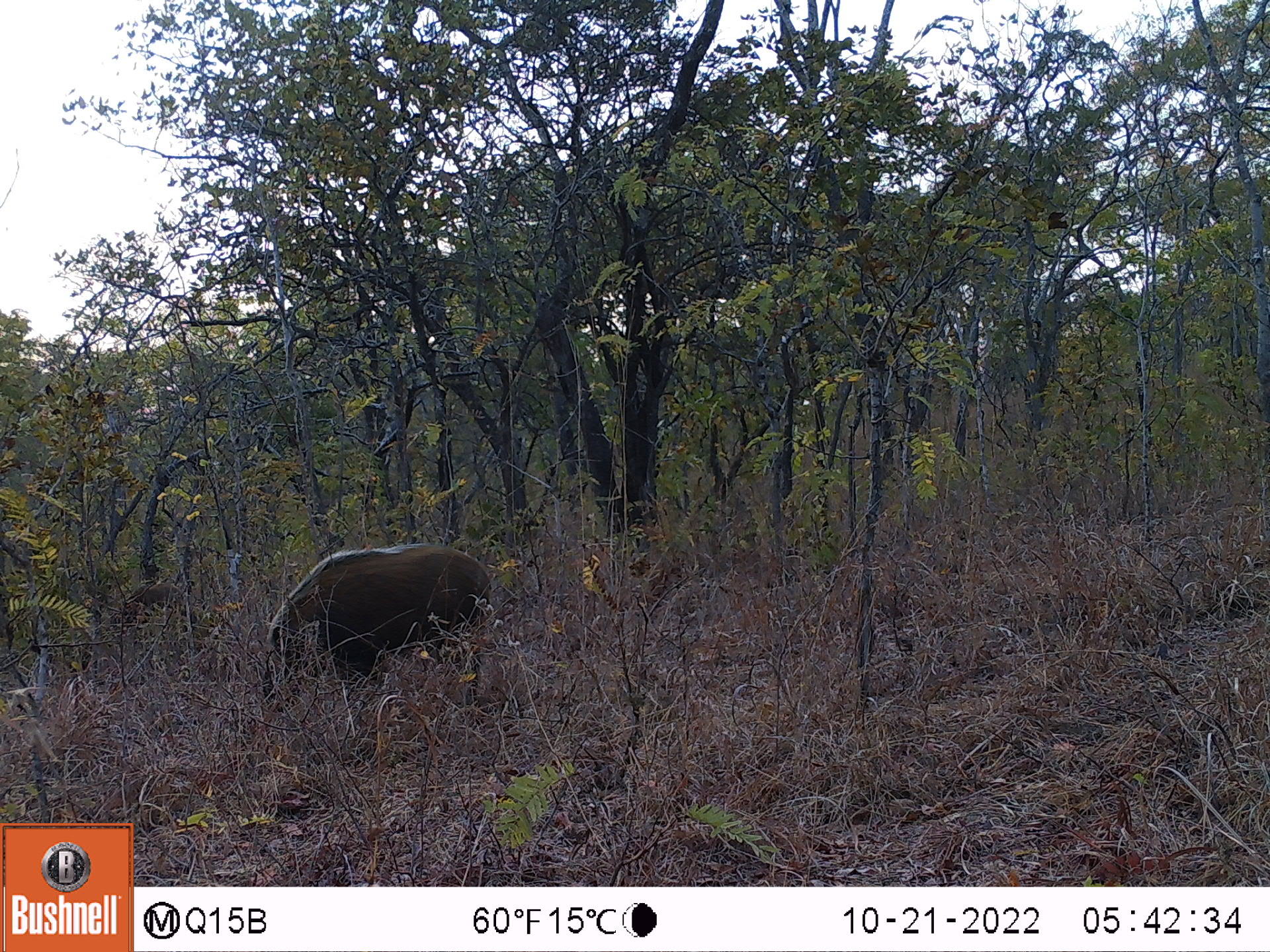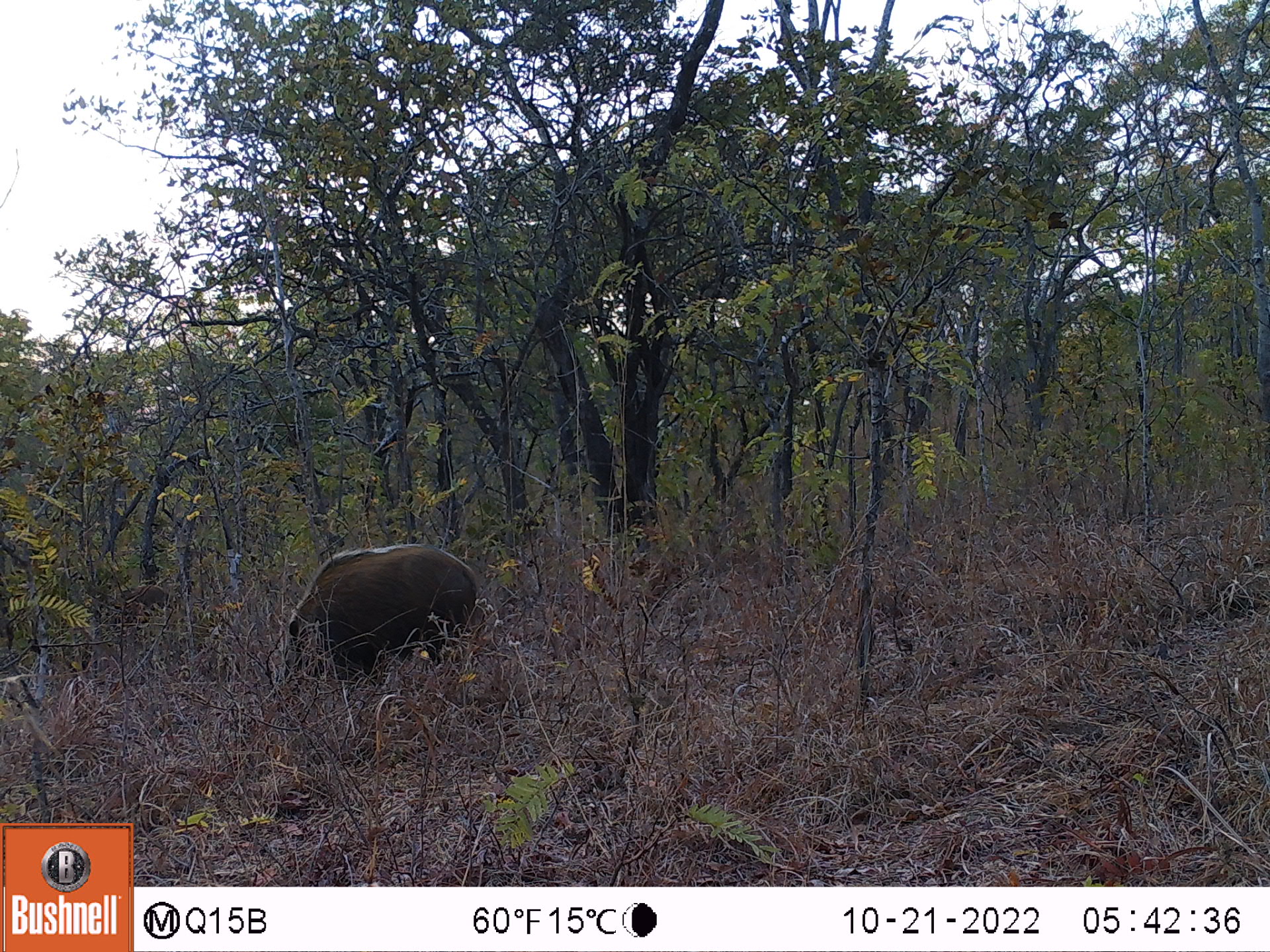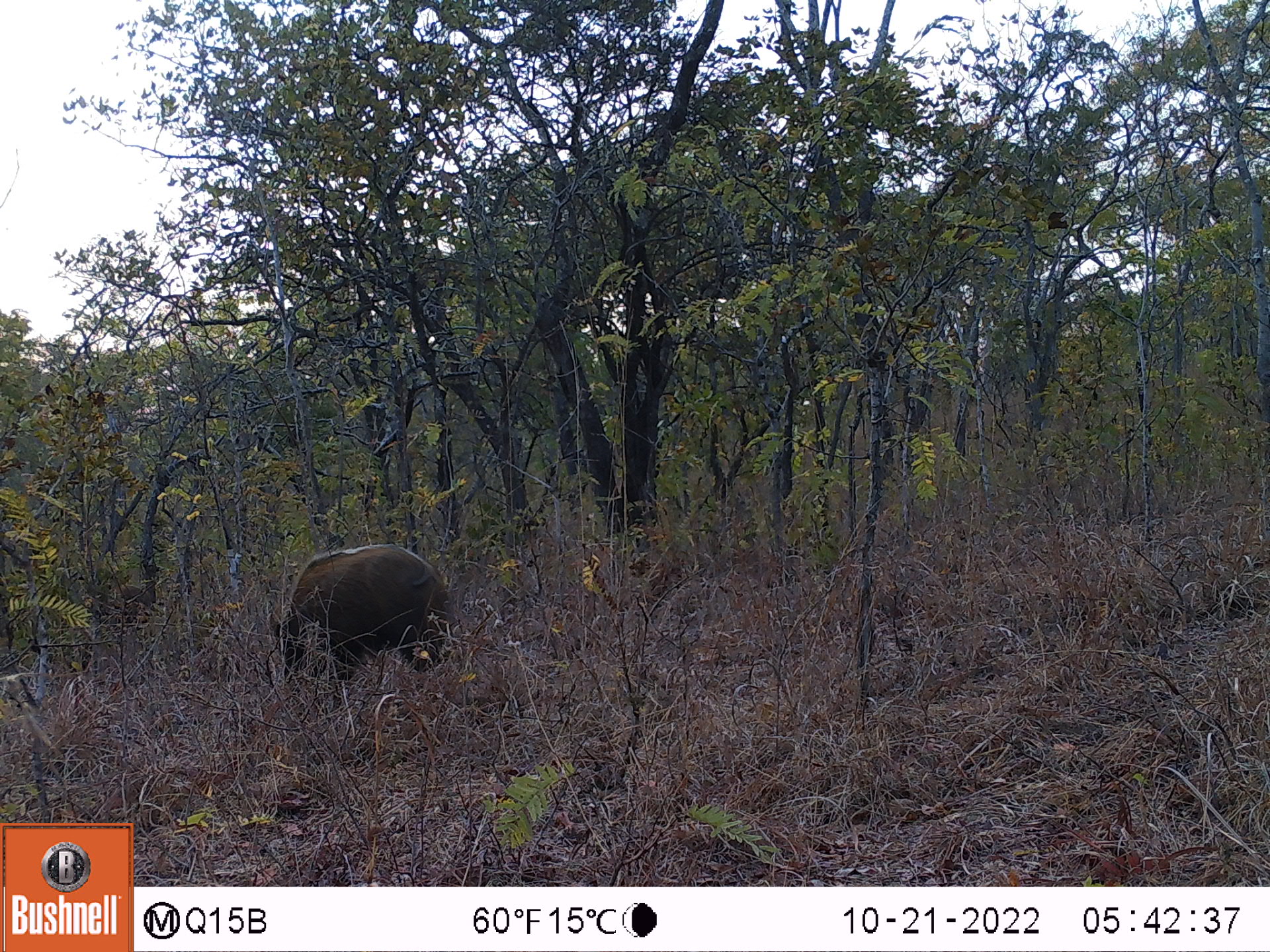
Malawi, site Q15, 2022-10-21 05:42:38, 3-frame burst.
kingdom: Animalia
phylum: Chordata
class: Mammalia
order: Artiodactyla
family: Suidae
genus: Potamochoerus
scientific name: Potamochoerus larvatus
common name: bushpig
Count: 2.